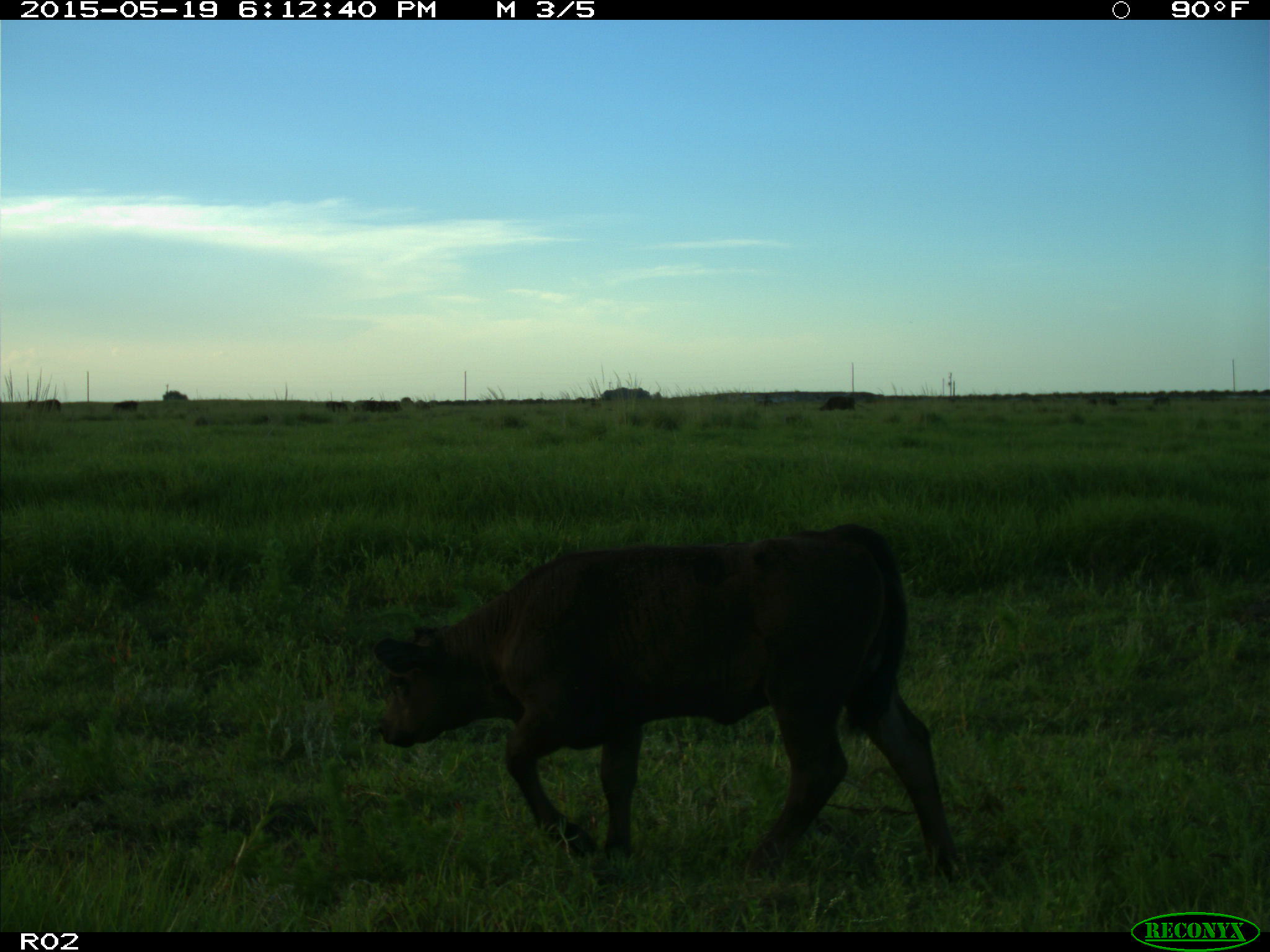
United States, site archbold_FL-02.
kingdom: Animalia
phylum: Chordata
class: Mammalia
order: Artiodactyla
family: Bovidae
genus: Bos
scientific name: Bos taurus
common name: domestic cow